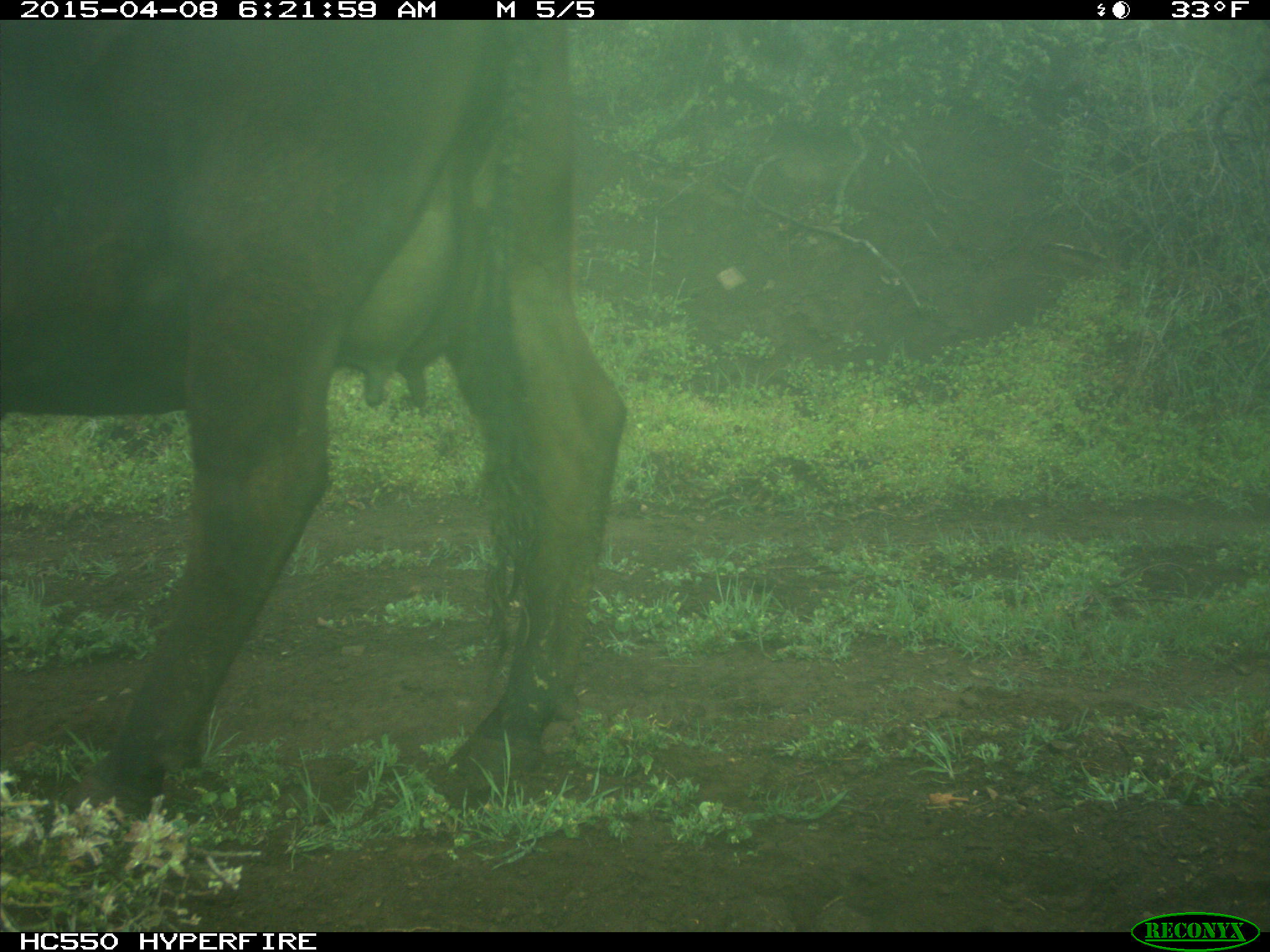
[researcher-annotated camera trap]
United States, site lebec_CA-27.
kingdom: Animalia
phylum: Chordata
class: Mammalia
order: Artiodactyla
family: Bovidae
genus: Bos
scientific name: Bos taurus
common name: domestic cow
Bos taurus (domestic cow).